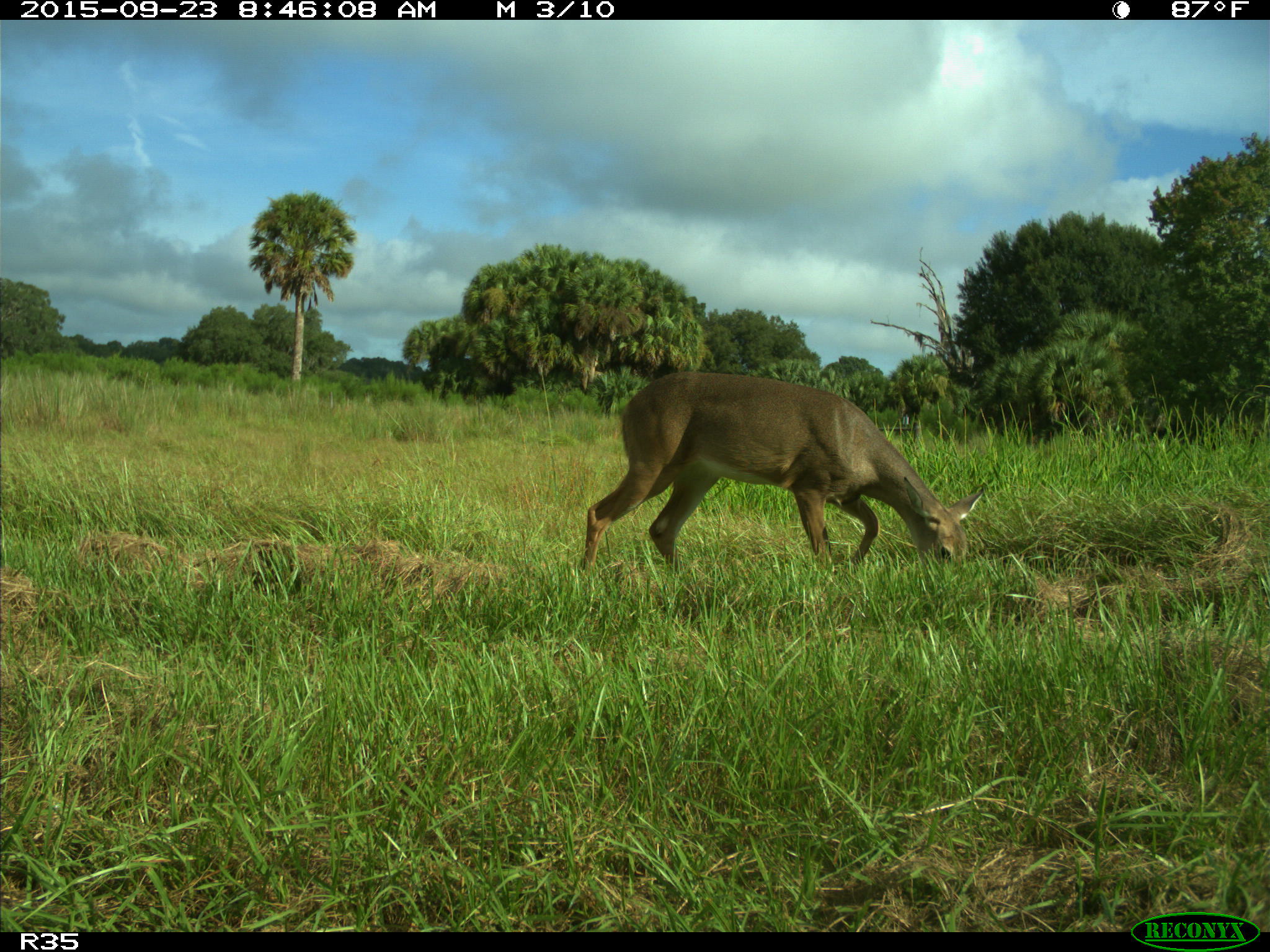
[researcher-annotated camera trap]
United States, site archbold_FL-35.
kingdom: Animalia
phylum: Chordata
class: Mammalia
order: Artiodactyla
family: Cervidae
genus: Odocoileus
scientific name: Odocoileus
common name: deer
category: unidentified deer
Unidentified deer (deer) (Odocoileus).